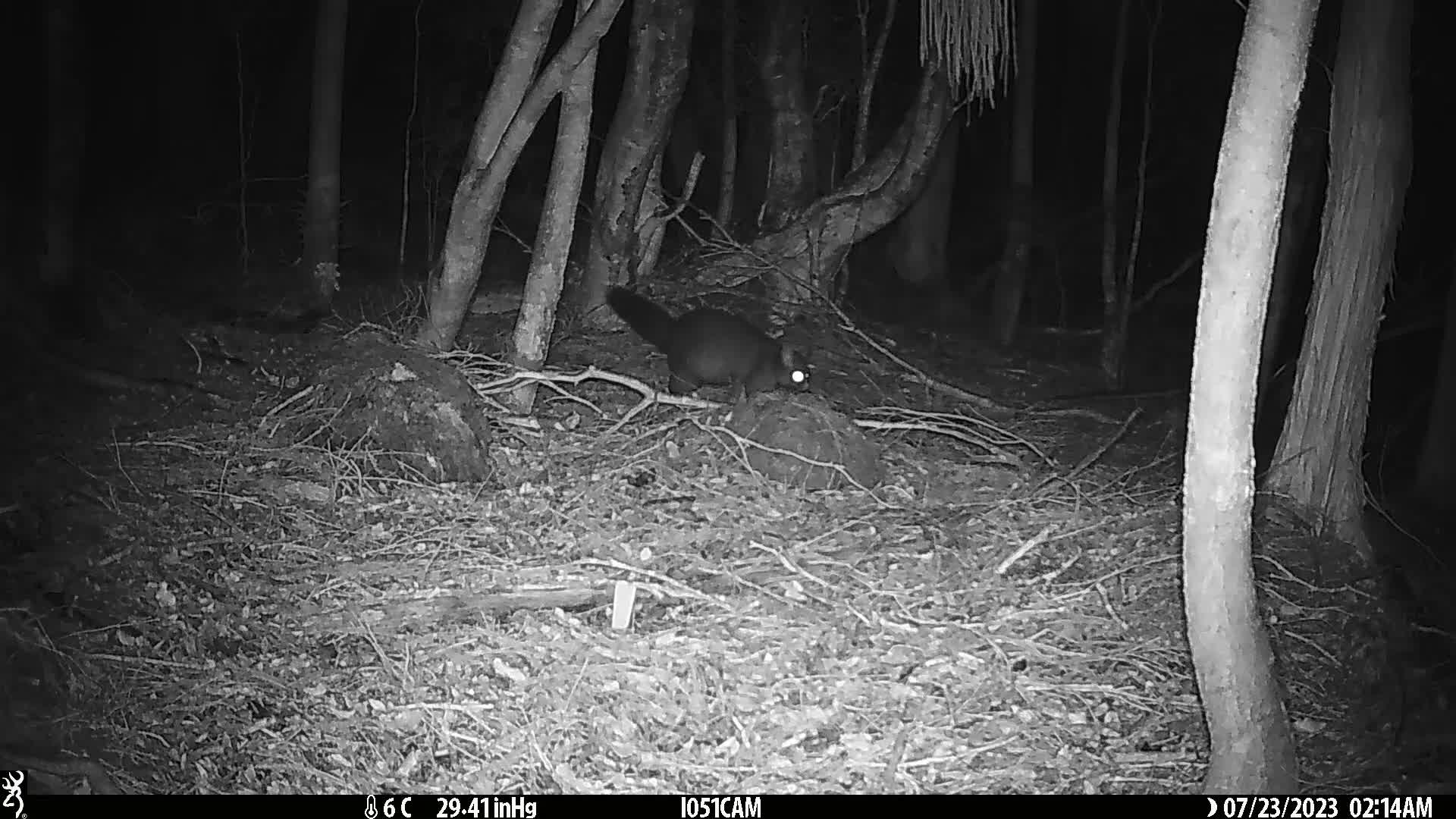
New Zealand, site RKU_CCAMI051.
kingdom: Animalia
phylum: Chordata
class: Mammalia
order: Diprotodontia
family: Phalangeridae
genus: Trichosurus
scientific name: Trichosurus vulpecula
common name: common brushtail possum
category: possum